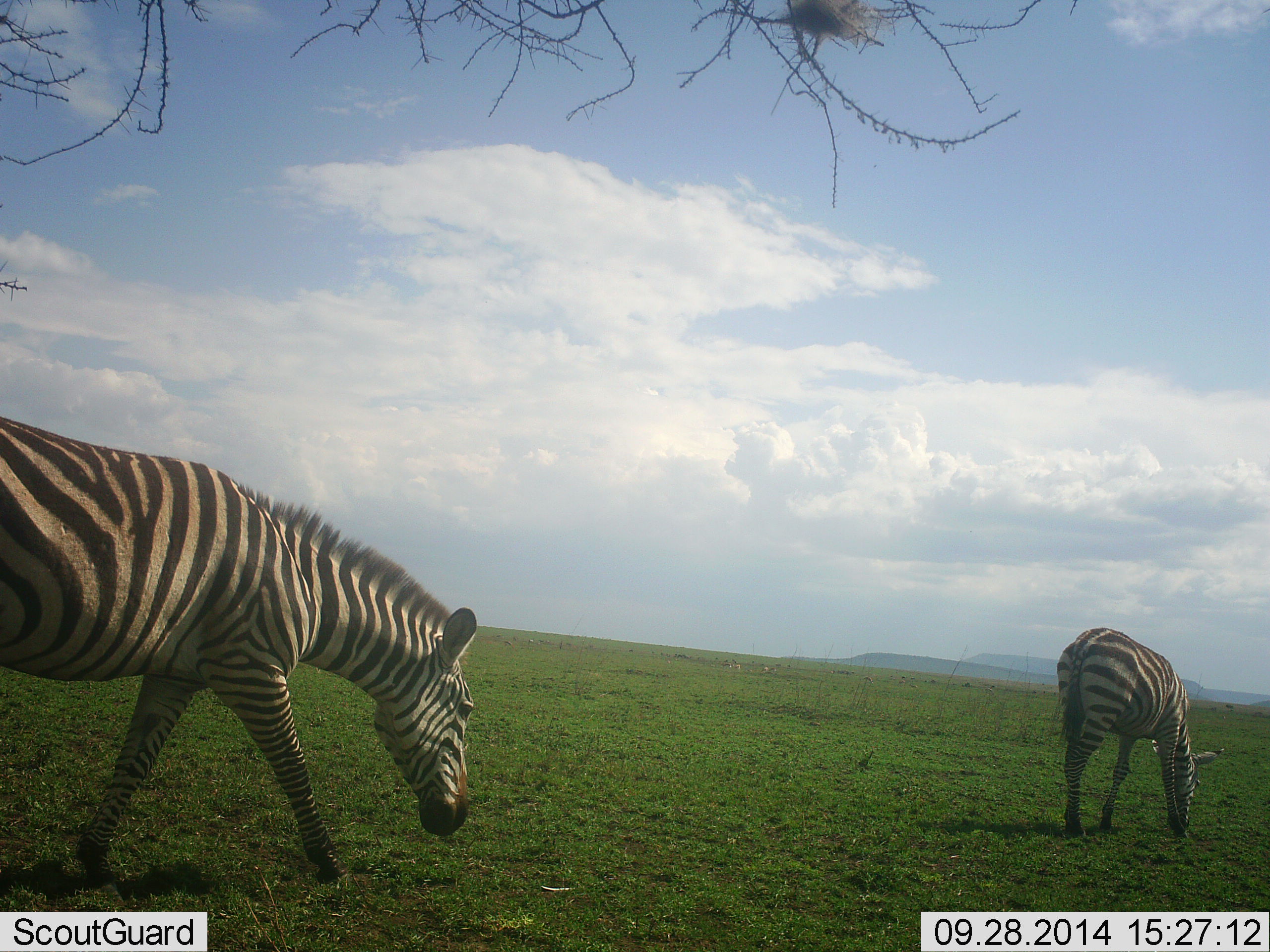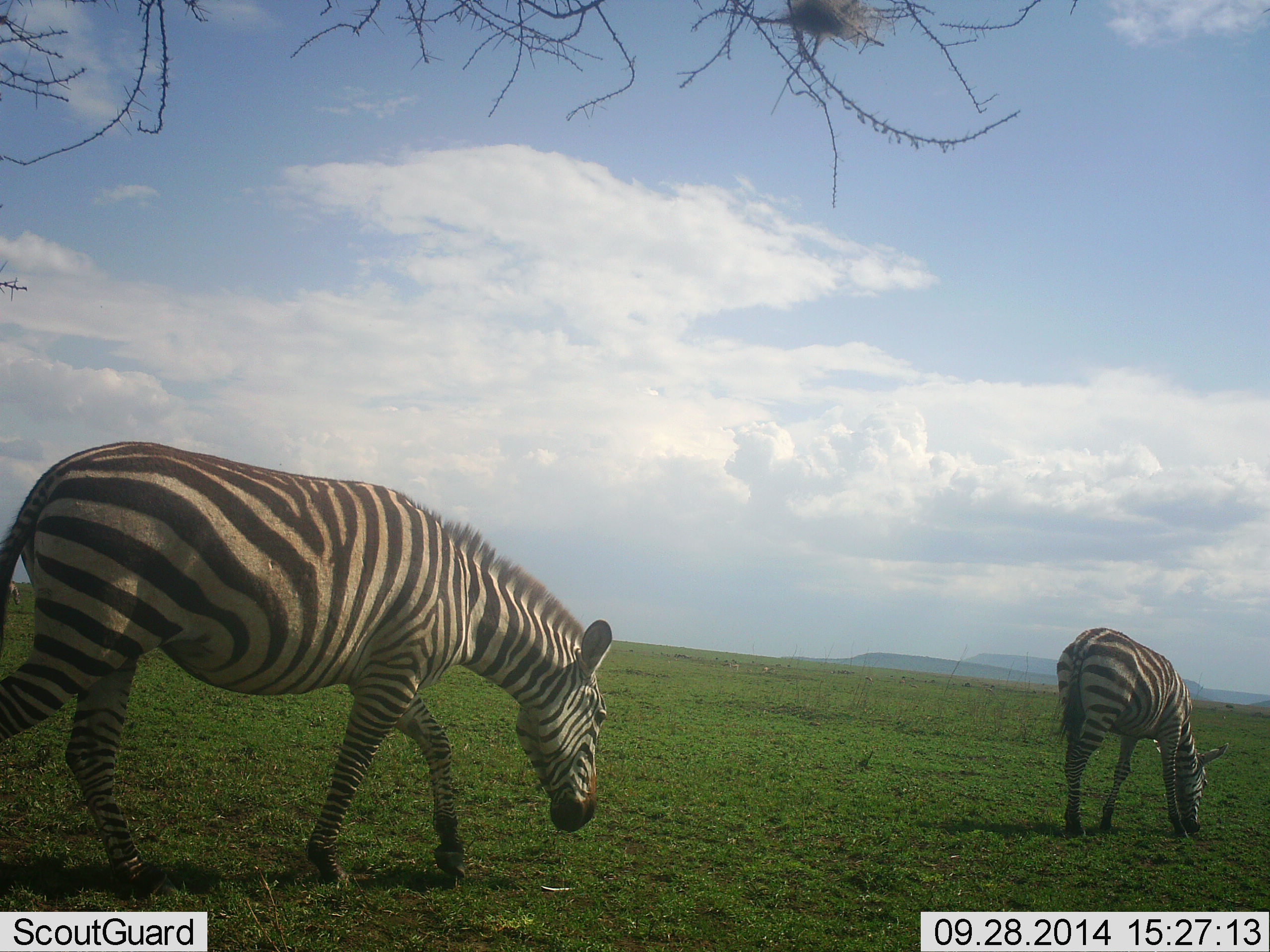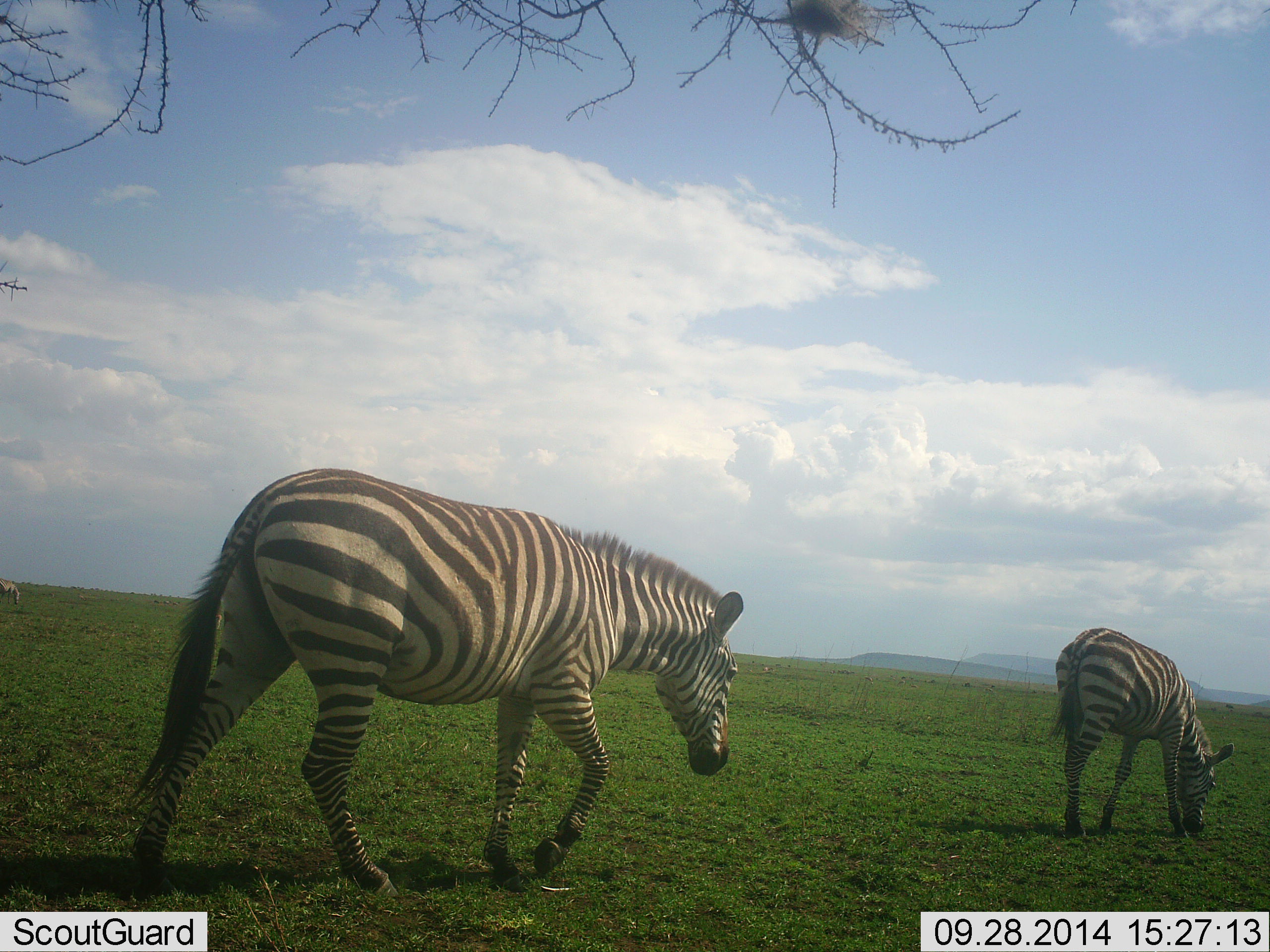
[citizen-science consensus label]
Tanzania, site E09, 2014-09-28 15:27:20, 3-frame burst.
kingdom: Animalia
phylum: Chordata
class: Mammalia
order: Perissodactyla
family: Equidae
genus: Equus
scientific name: Equus quagga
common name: plains zebra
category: zebra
Zebra (plains zebra) (Equus quagga), count 2. Behavior (volunteer vote fractions): standing 40%, resting 0%, moving 80%, interacting 0%. Young present (vote fraction): 0%. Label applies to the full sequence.